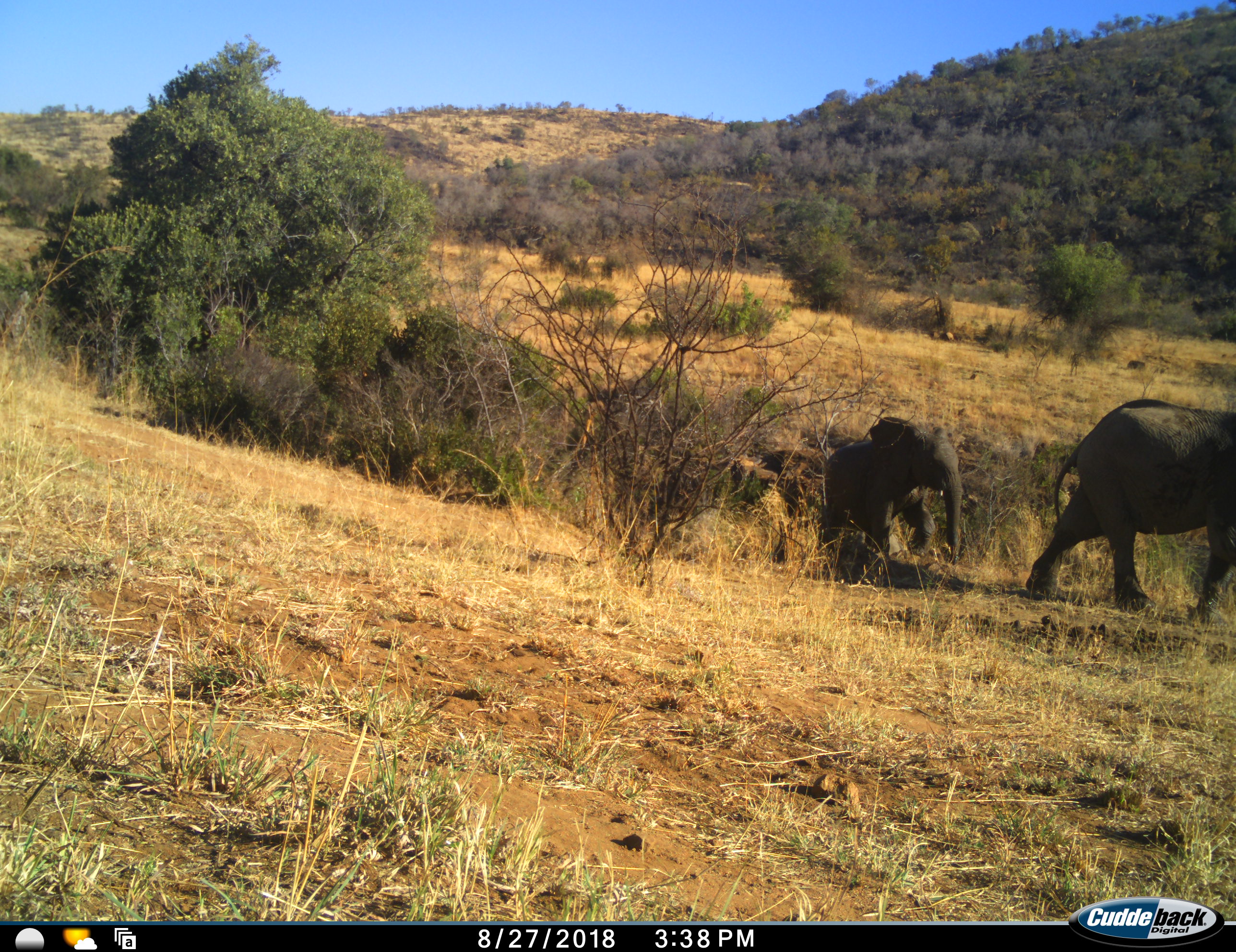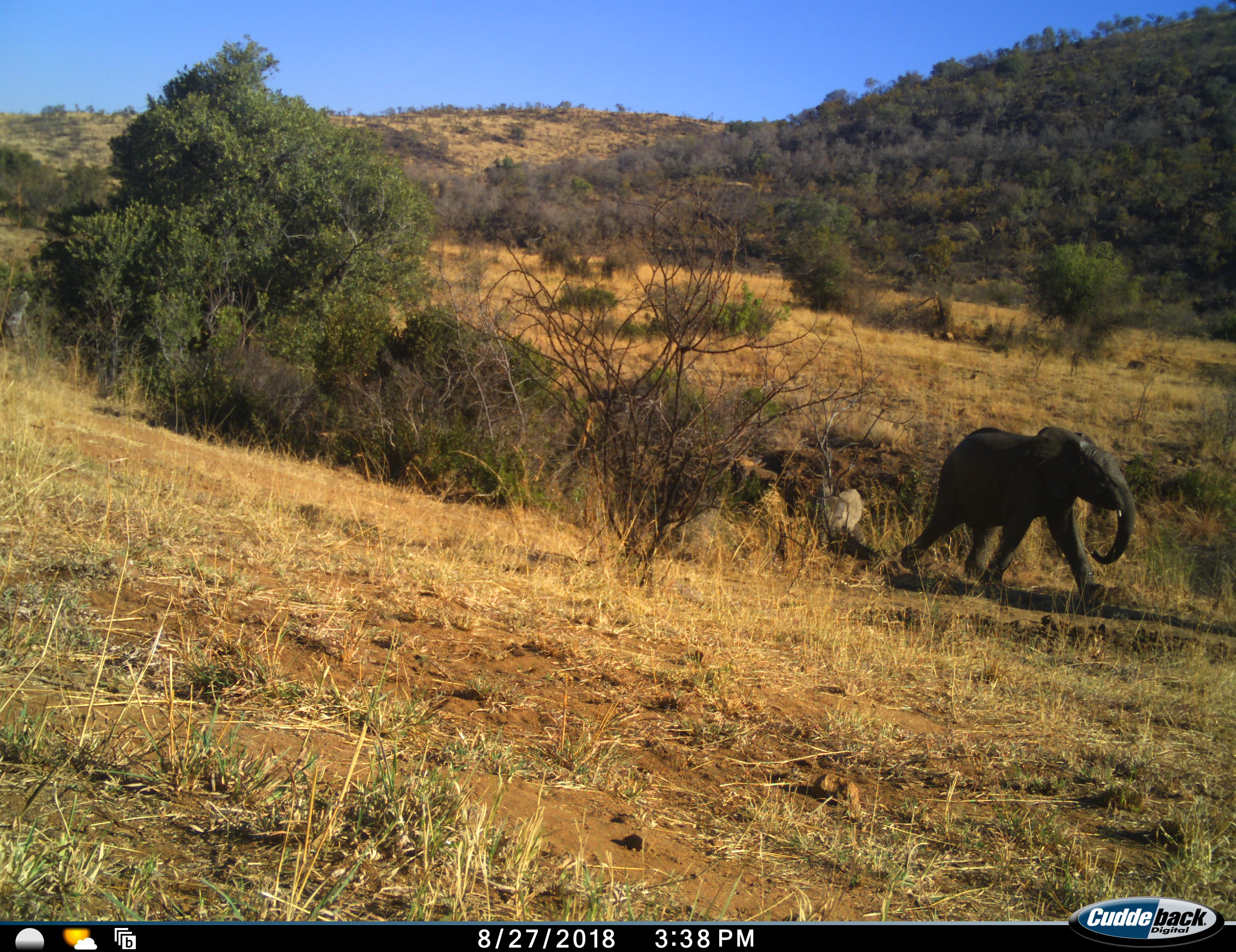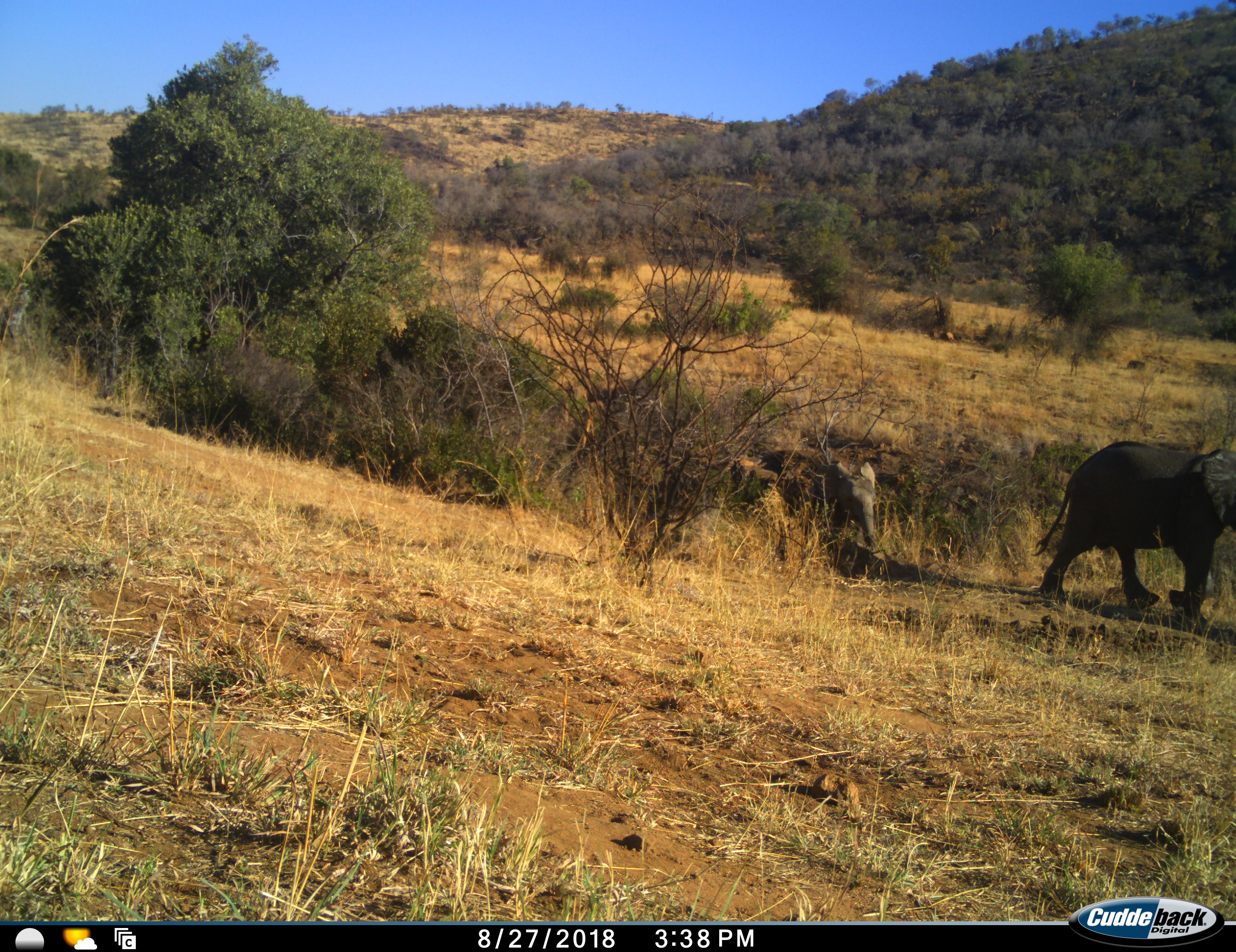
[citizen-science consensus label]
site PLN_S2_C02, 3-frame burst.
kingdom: Animalia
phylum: Chordata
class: Mammalia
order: Proboscidea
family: Elephantidae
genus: Loxodonta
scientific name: Loxodonta africana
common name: african bush elephant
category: elephant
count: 3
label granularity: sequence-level